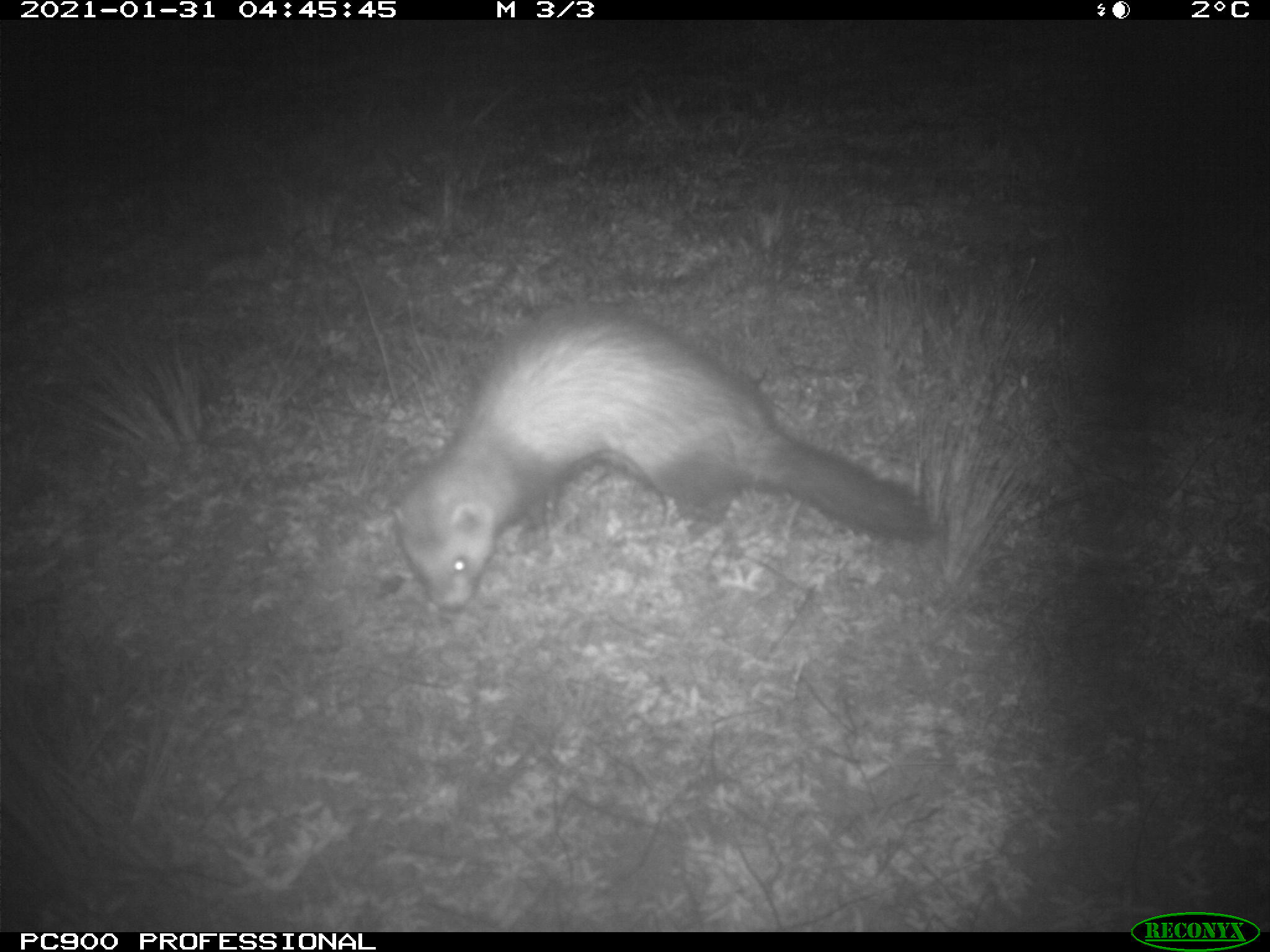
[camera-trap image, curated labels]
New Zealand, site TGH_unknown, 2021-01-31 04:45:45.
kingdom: Animalia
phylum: Chordata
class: Mammalia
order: Carnivora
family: Mustelidae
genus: Mustela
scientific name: Mustela furo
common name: ferret